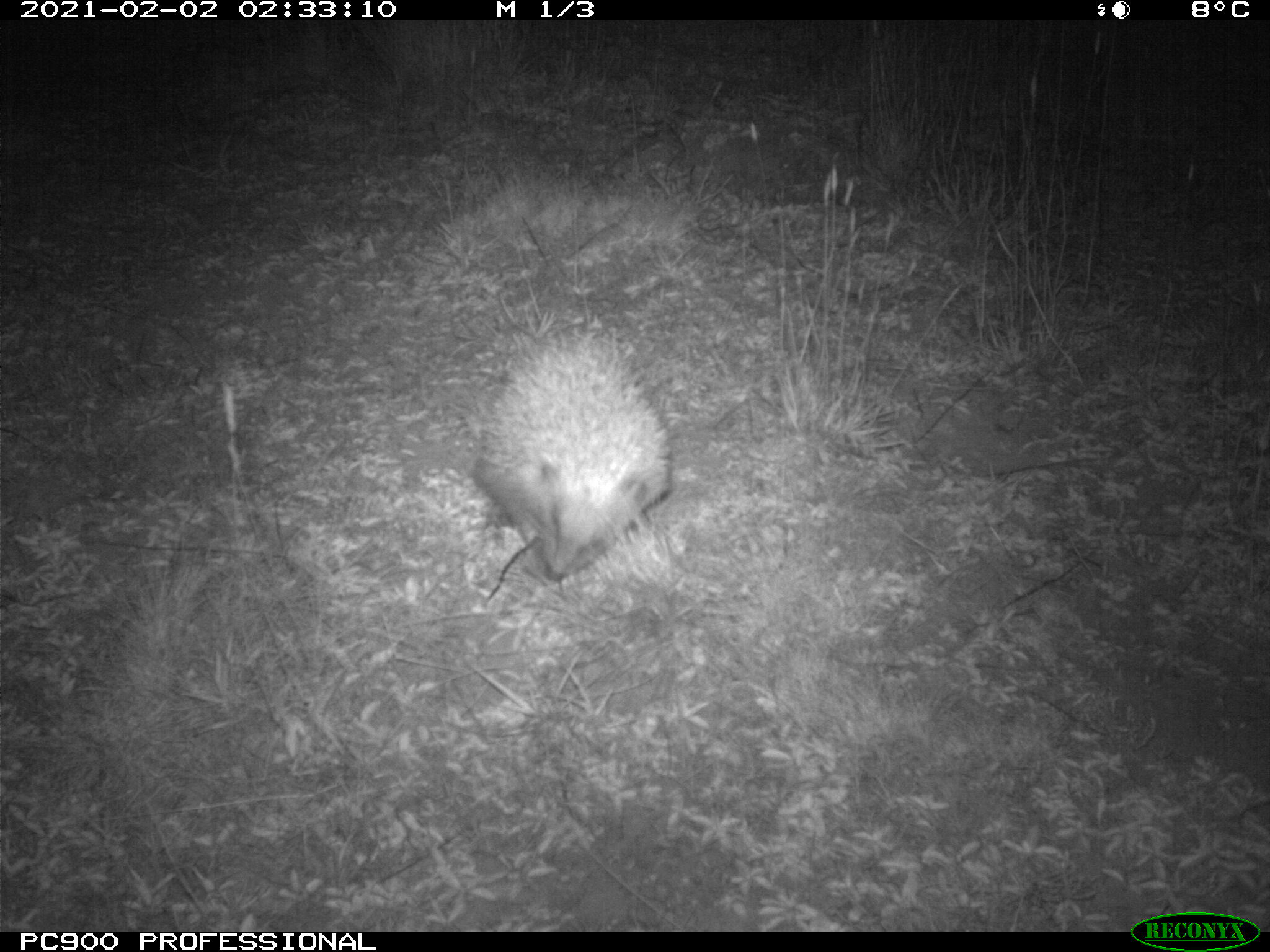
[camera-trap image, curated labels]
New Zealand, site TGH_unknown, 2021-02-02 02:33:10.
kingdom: Animalia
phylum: Chordata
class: Mammalia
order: Eulipotyphla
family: Erinaceidae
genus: Erinaceus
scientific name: Erinaceus europaeus europaeus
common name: european hedgehog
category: hedgehog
Hedgehog (european hedgehog) (Erinaceus europaeus europaeus).